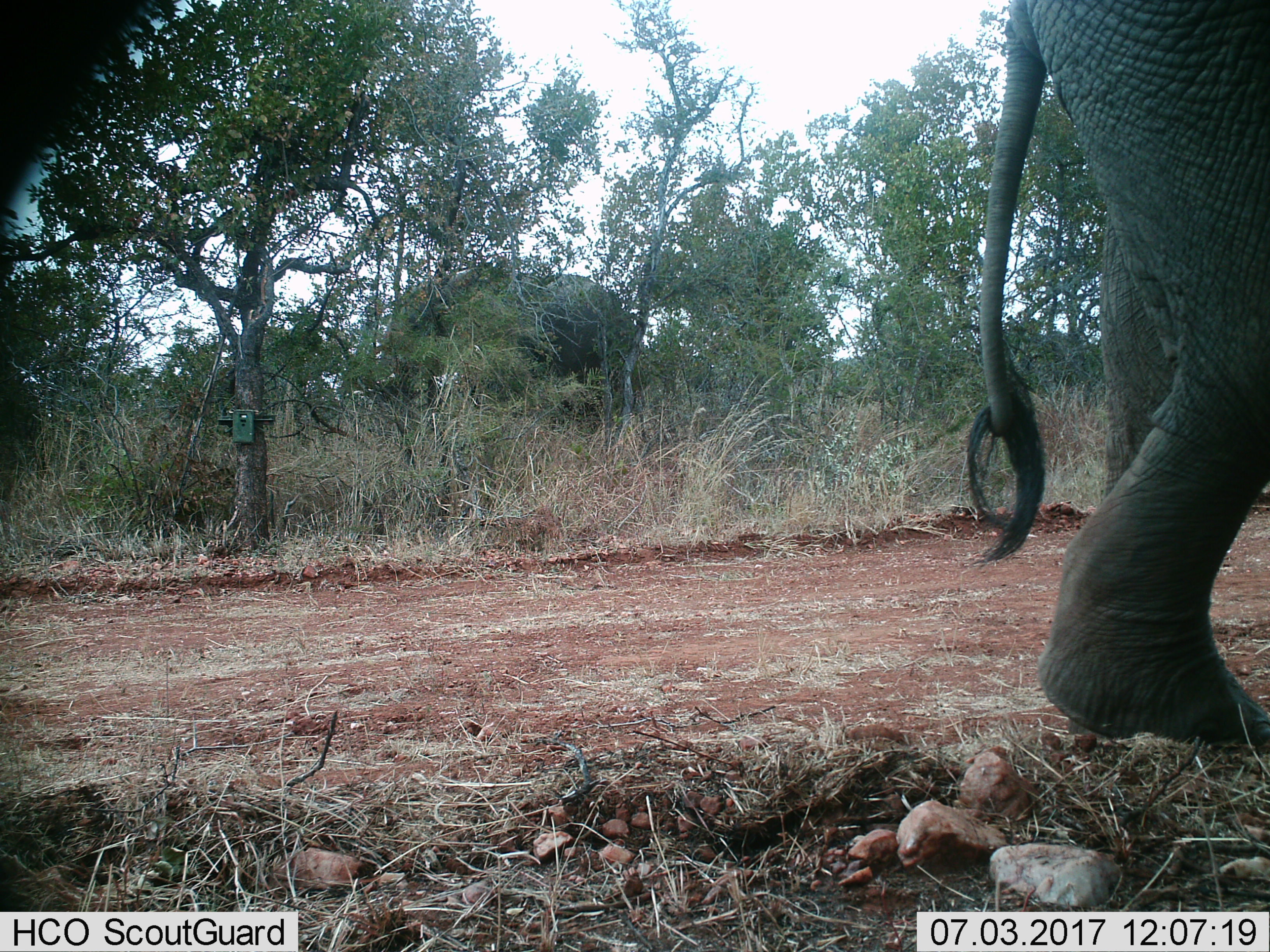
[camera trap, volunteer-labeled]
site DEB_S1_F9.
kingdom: Animalia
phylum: Chordata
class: Mammalia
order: Proboscidea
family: Elephantidae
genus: Loxodonta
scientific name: Loxodonta africana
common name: african bush elephant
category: elephant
Elephant (african bush elephant) (Loxodonta africana), count 1. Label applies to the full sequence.